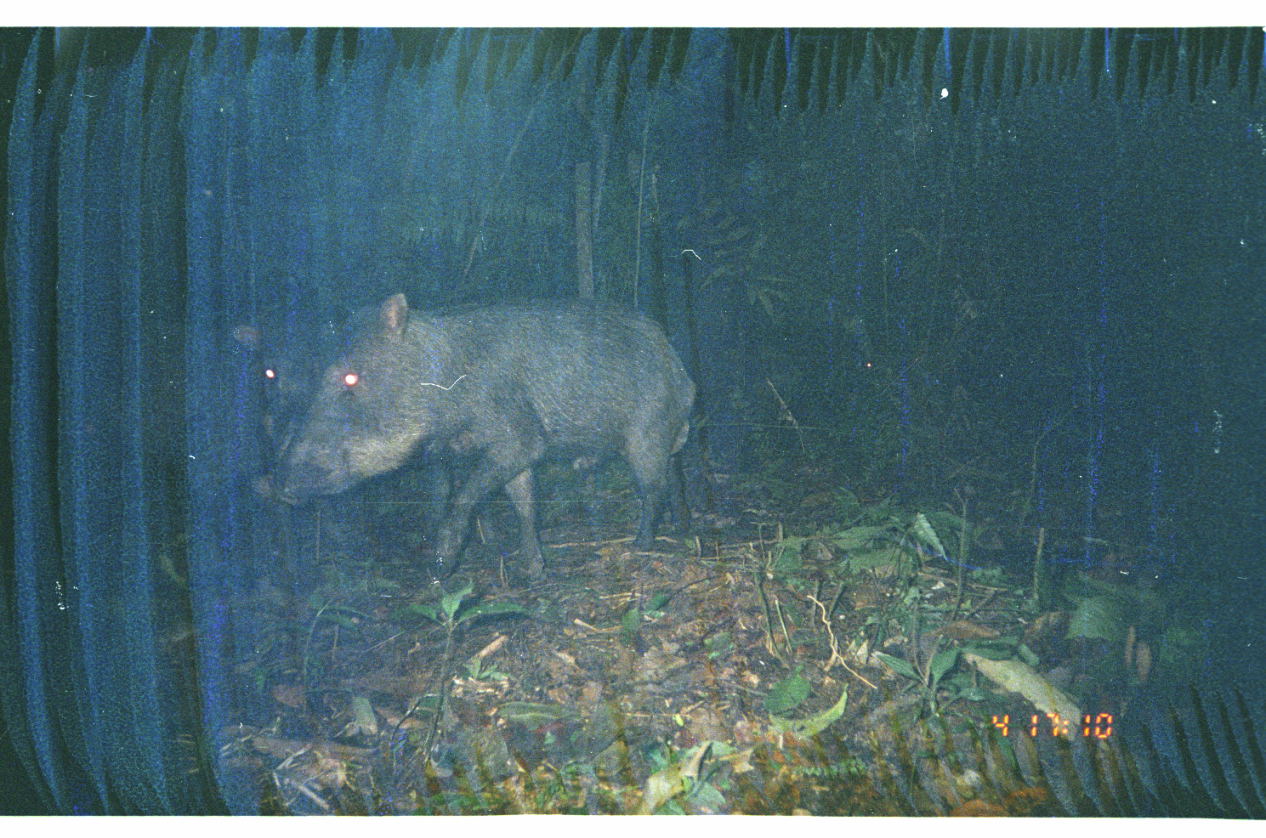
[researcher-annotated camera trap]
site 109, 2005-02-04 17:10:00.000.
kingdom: Animalia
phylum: Chordata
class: Mammalia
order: Artiodactyla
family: Tayassuidae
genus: Tayassu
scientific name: Tayassu pecari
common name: white-lipped peccary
Tayassu pecari (white-lipped peccary).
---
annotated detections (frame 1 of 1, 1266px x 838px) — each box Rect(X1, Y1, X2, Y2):
tayassu pecari: Rect(273, 291, 697, 591); Rect(220, 285, 529, 500)